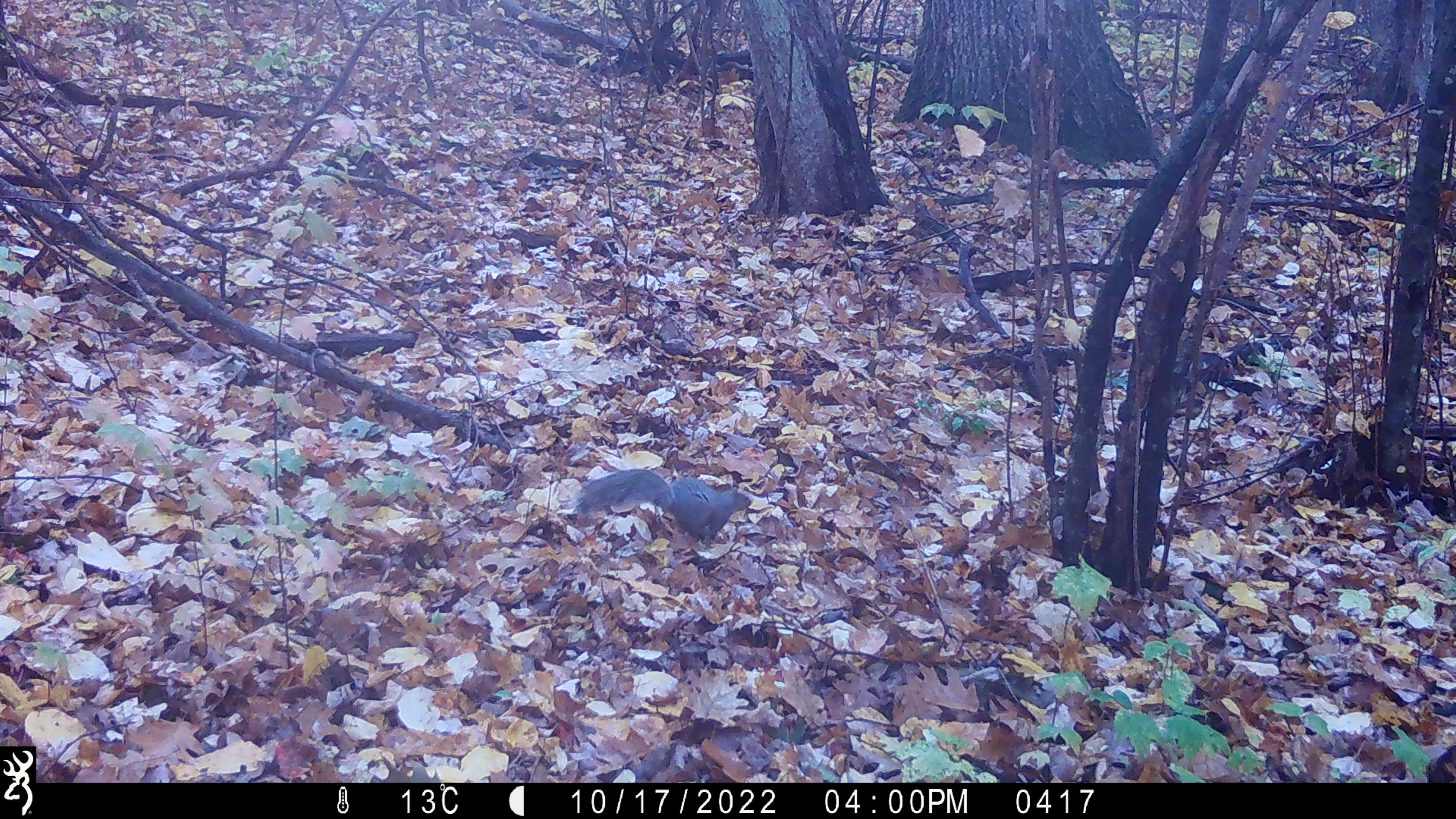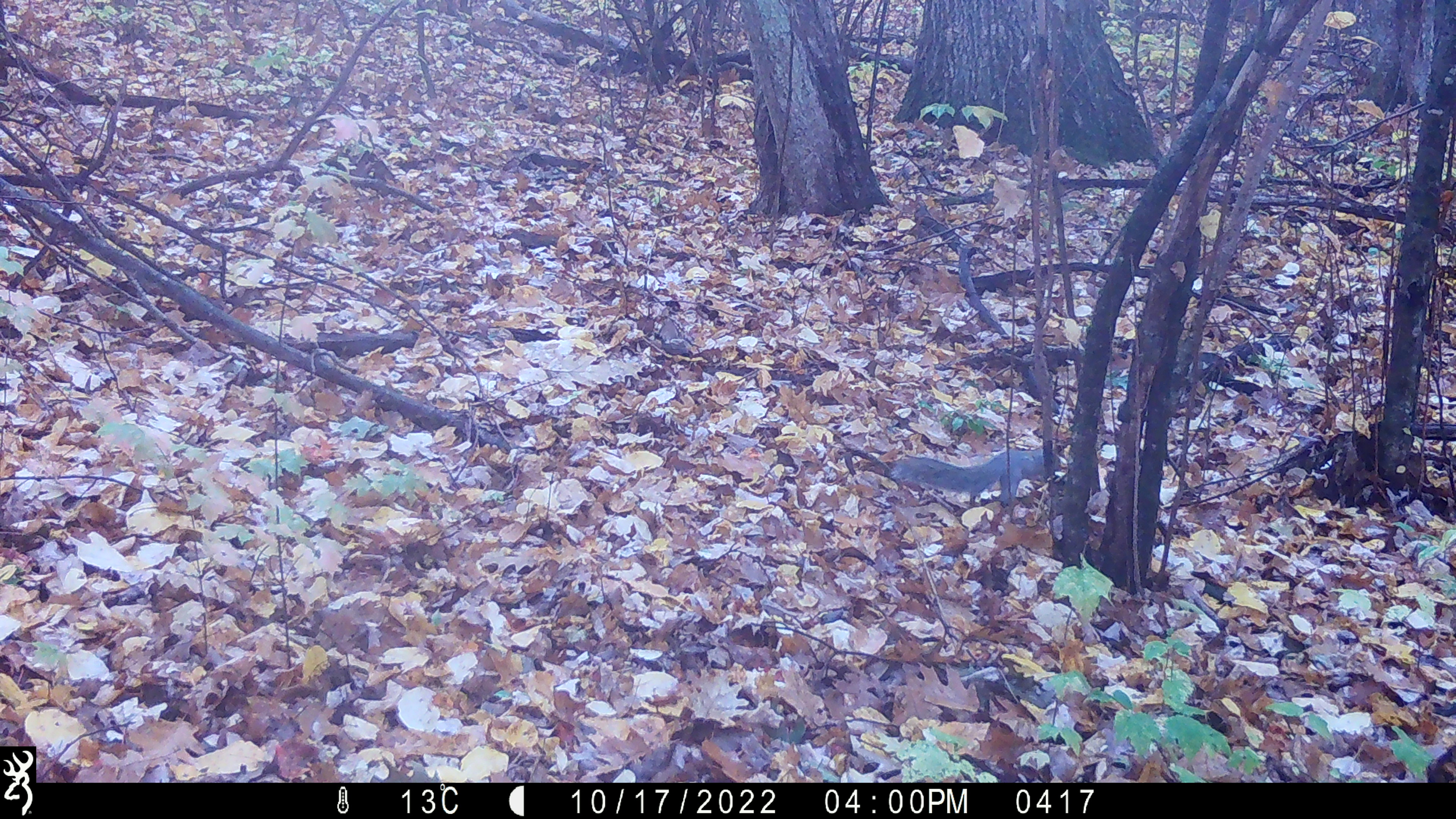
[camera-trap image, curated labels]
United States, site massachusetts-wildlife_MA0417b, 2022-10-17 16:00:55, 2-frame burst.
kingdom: Animalia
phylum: Chordata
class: Mammalia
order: Rodentia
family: Sciuridae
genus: Sciurus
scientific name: Sciurus carolinensis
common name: gray squirrel